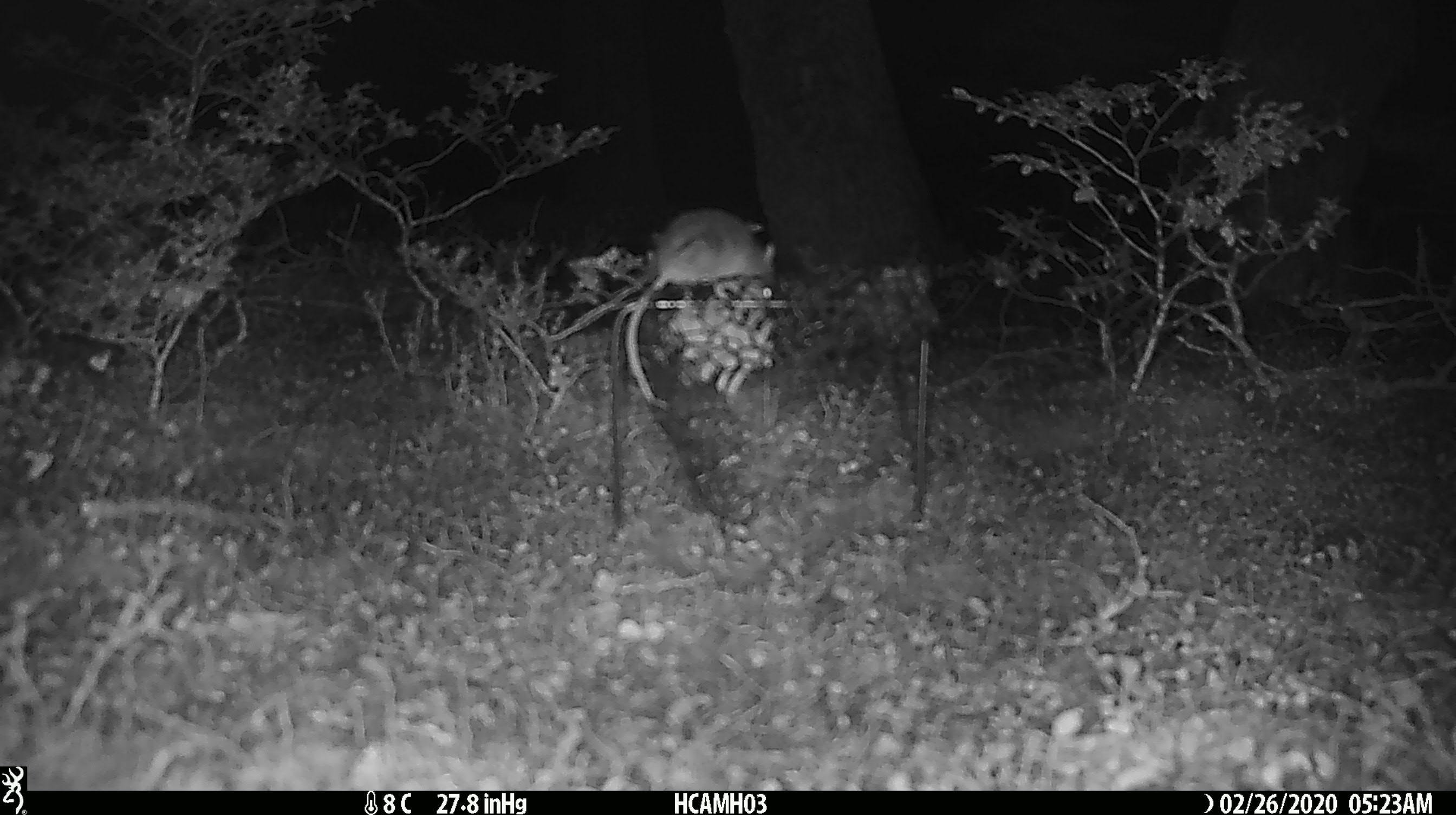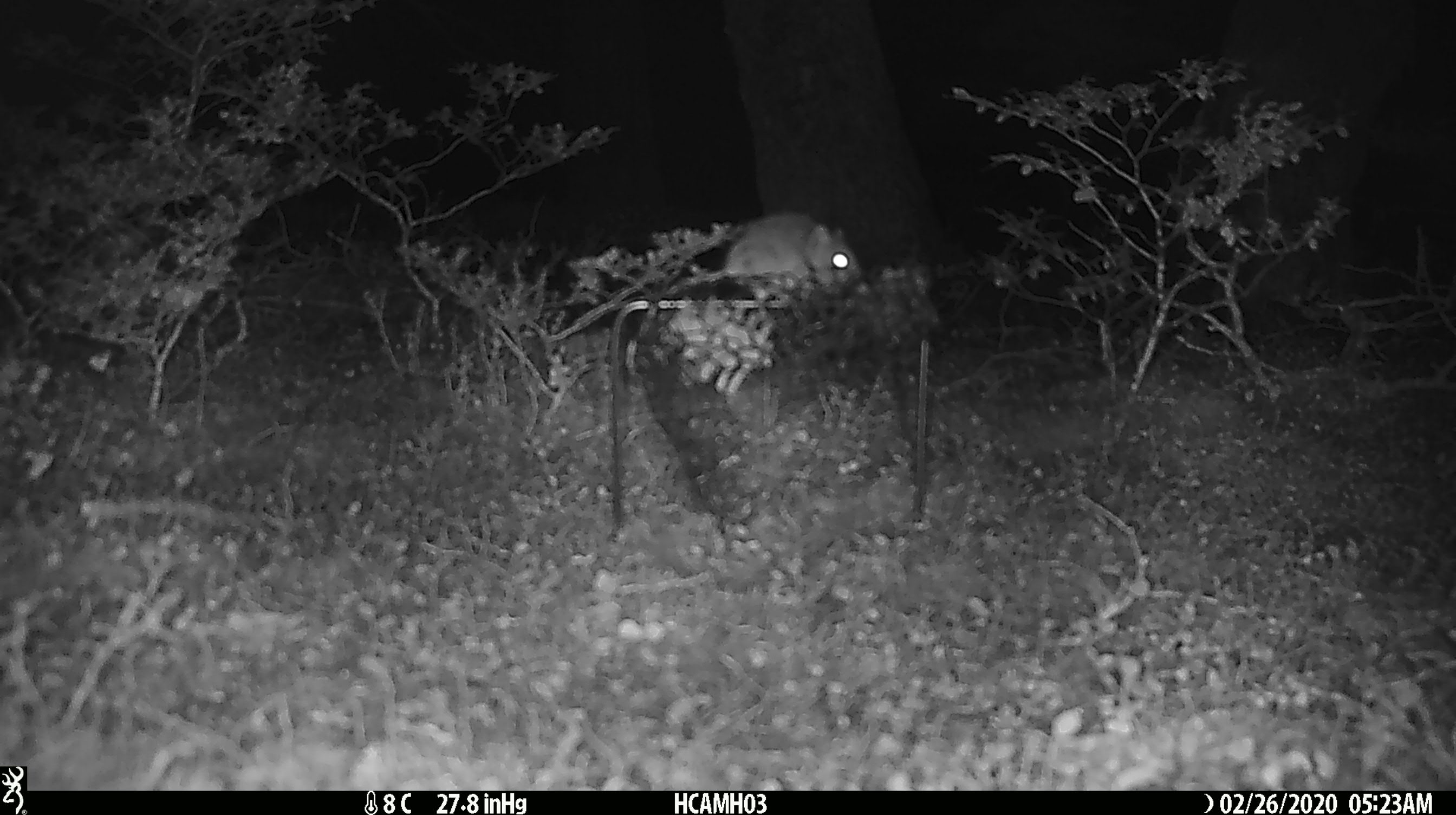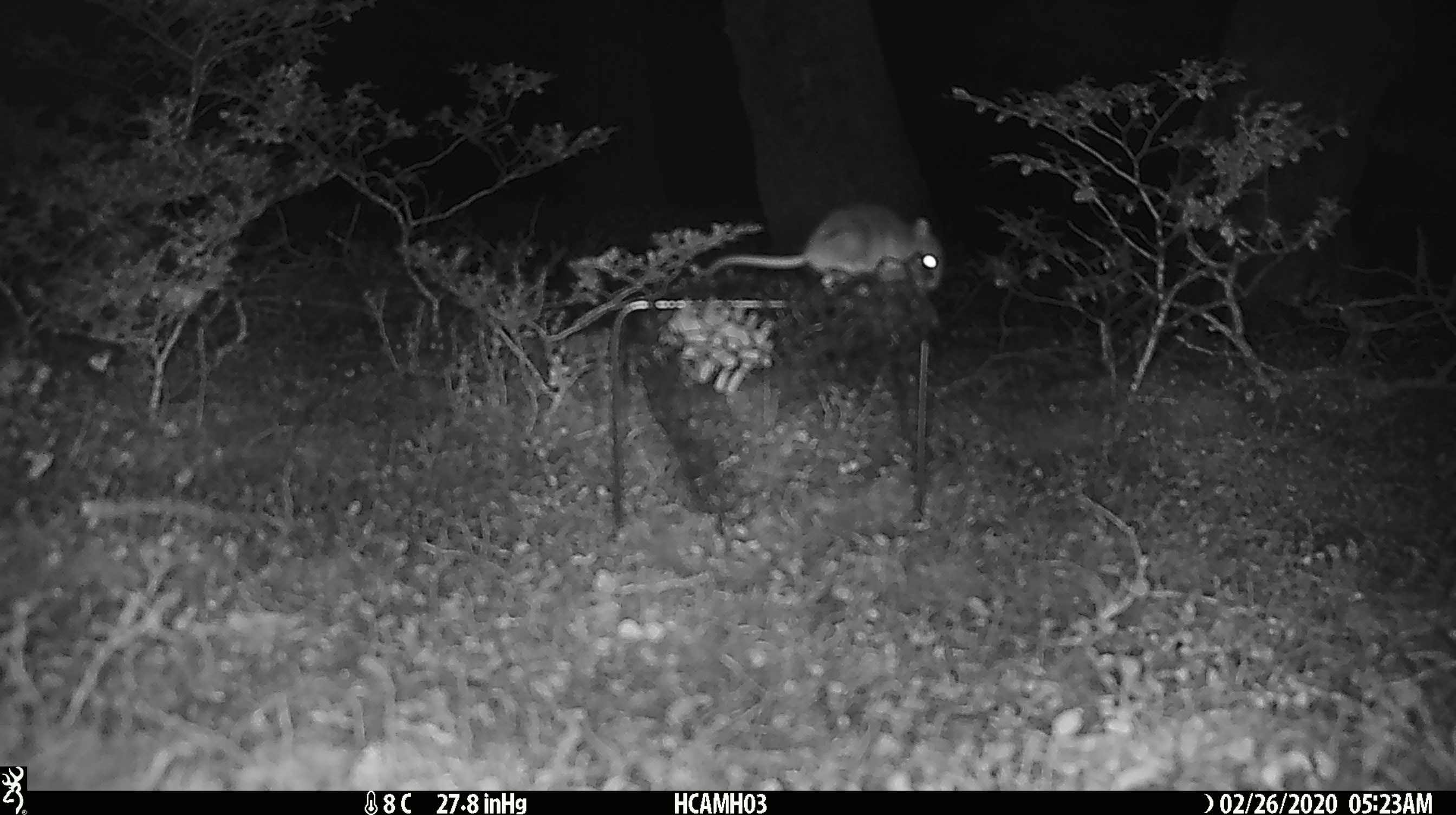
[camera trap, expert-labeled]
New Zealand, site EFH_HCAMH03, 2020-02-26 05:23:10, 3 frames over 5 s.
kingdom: Animalia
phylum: Chordata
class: Mammalia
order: Rodentia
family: Muridae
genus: Mus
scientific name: Mus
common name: mouse